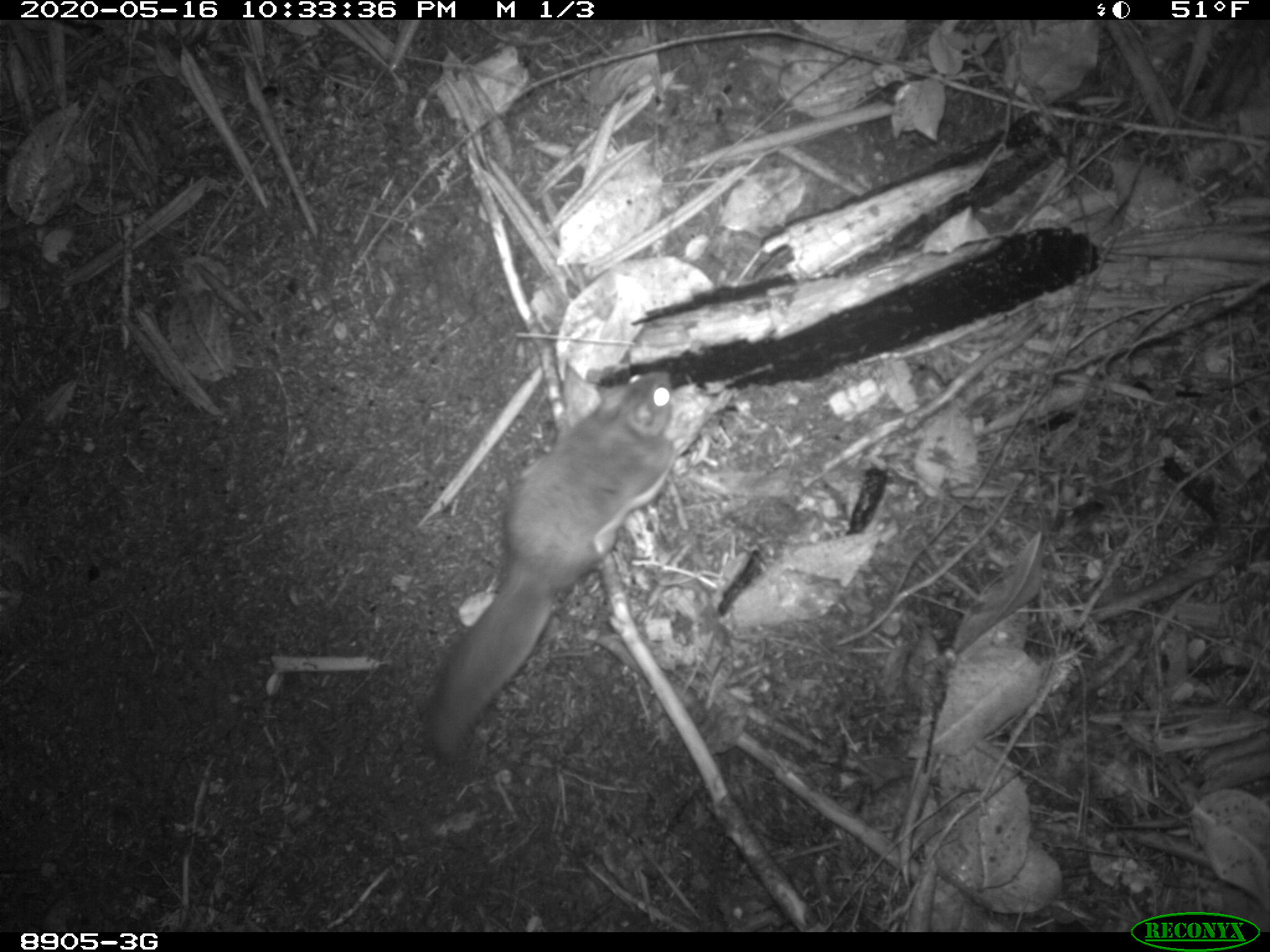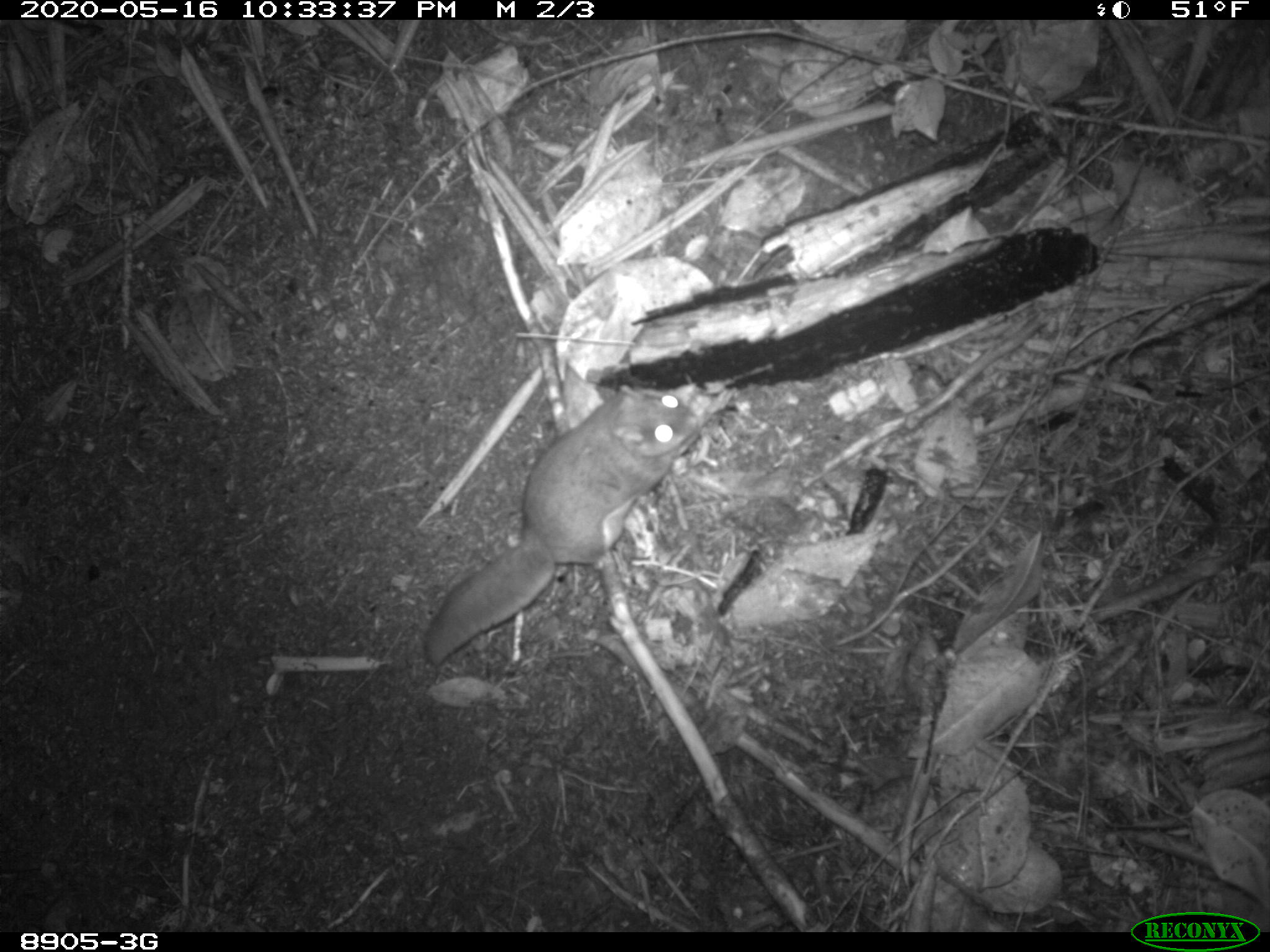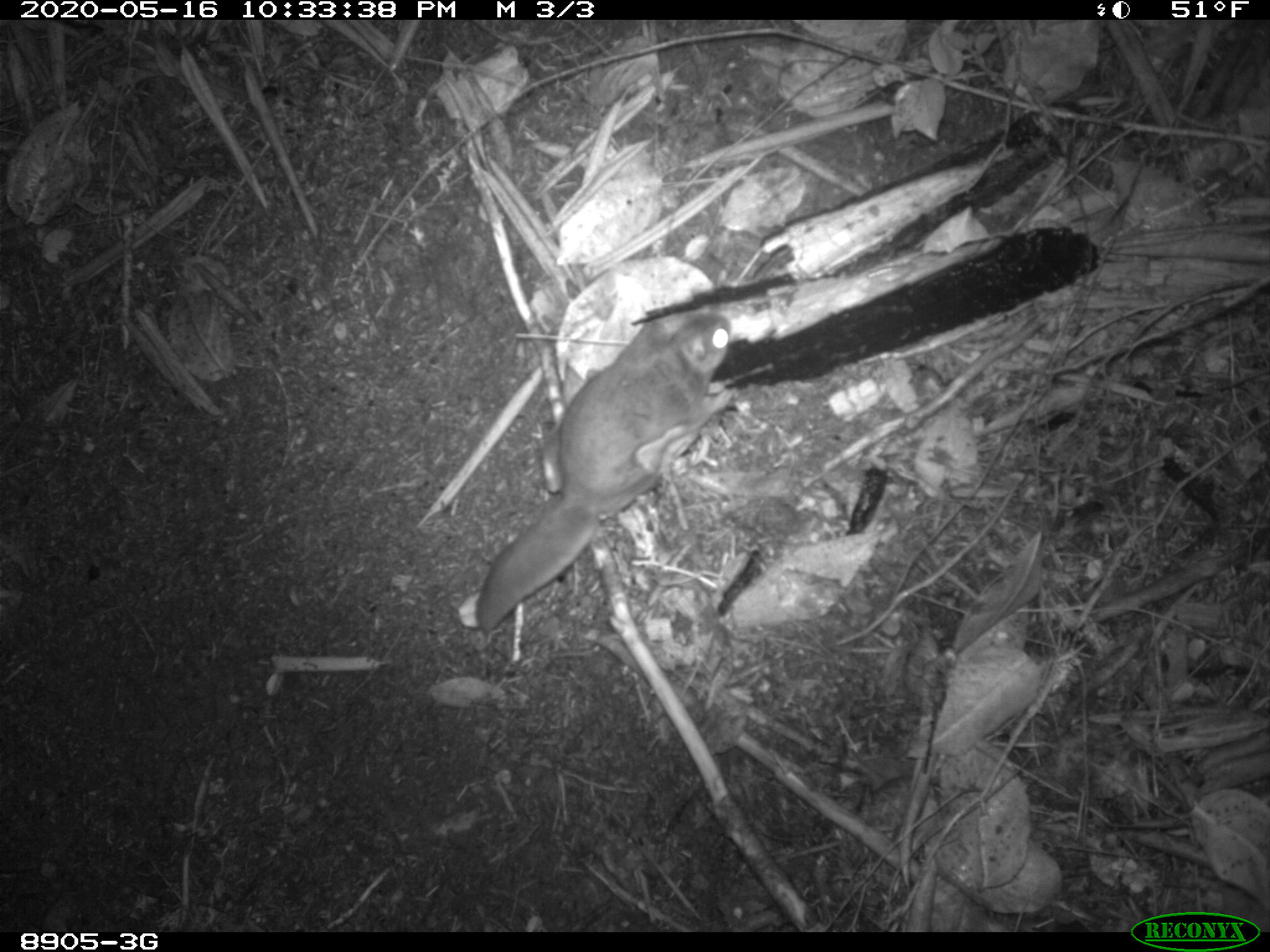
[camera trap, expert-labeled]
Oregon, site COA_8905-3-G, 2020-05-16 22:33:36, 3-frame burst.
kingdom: Animalia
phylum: Chordata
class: Mammalia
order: Rodentia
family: Sciuridae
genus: Glaucomys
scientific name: Glaucomys oregonensis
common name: humboldt's flying squirrel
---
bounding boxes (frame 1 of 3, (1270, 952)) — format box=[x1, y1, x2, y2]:
humboldt's flying squirrel: box=[409, 362, 688, 782]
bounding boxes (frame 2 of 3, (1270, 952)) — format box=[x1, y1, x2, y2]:
humboldt's flying squirrel: box=[413, 374, 711, 680]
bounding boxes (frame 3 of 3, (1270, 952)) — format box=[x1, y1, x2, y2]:
humboldt's flying squirrel: box=[469, 299, 742, 648]